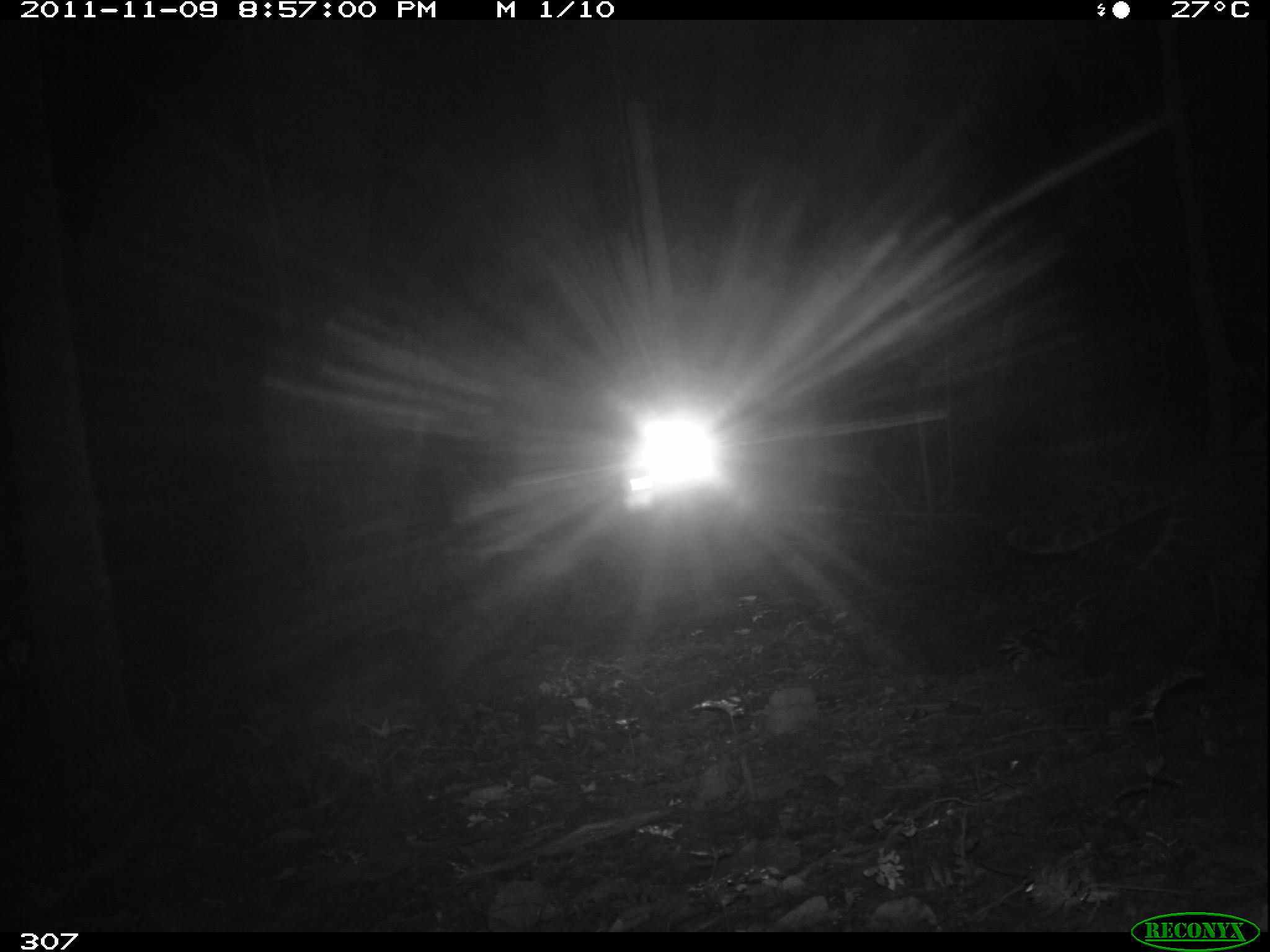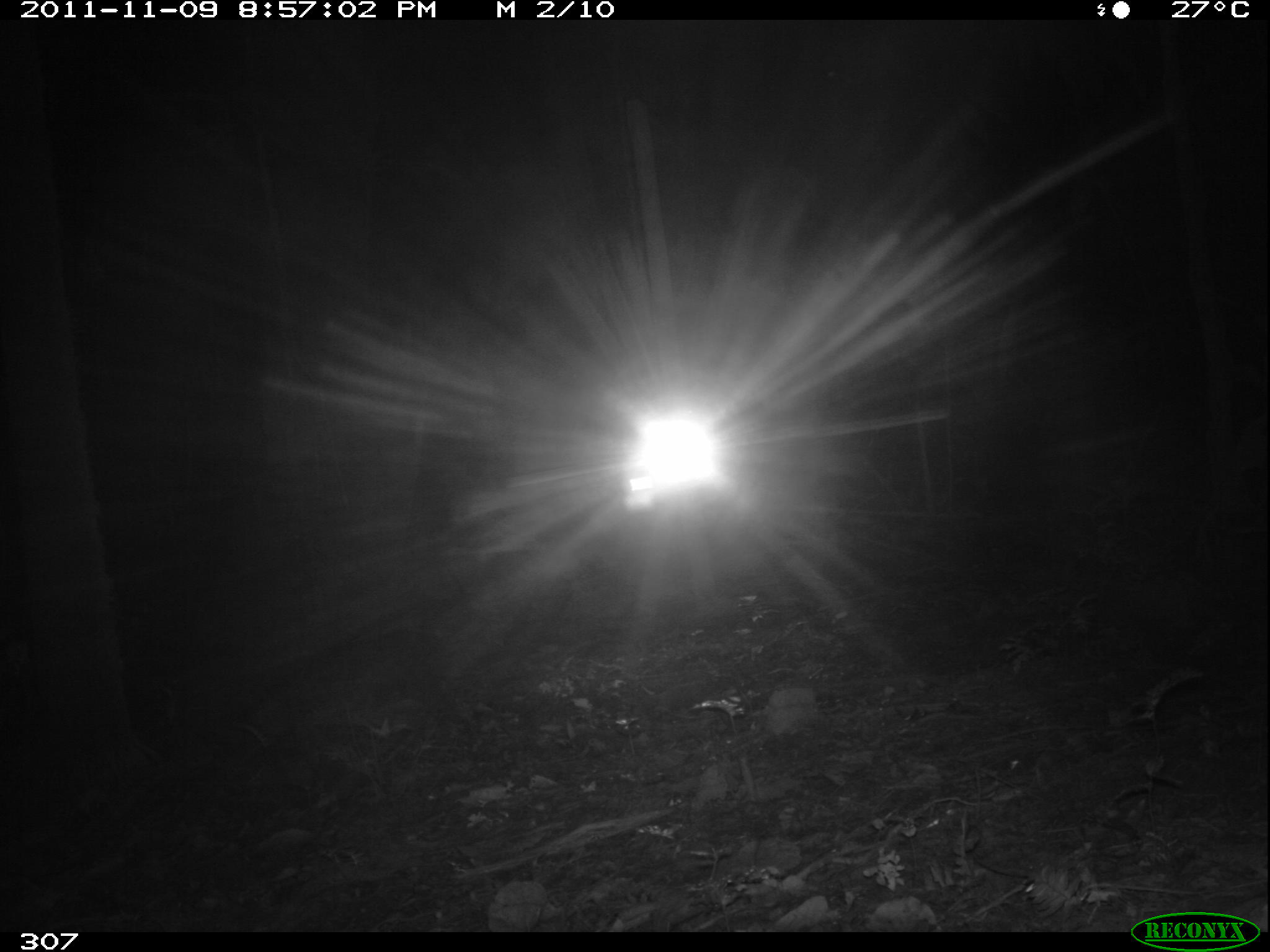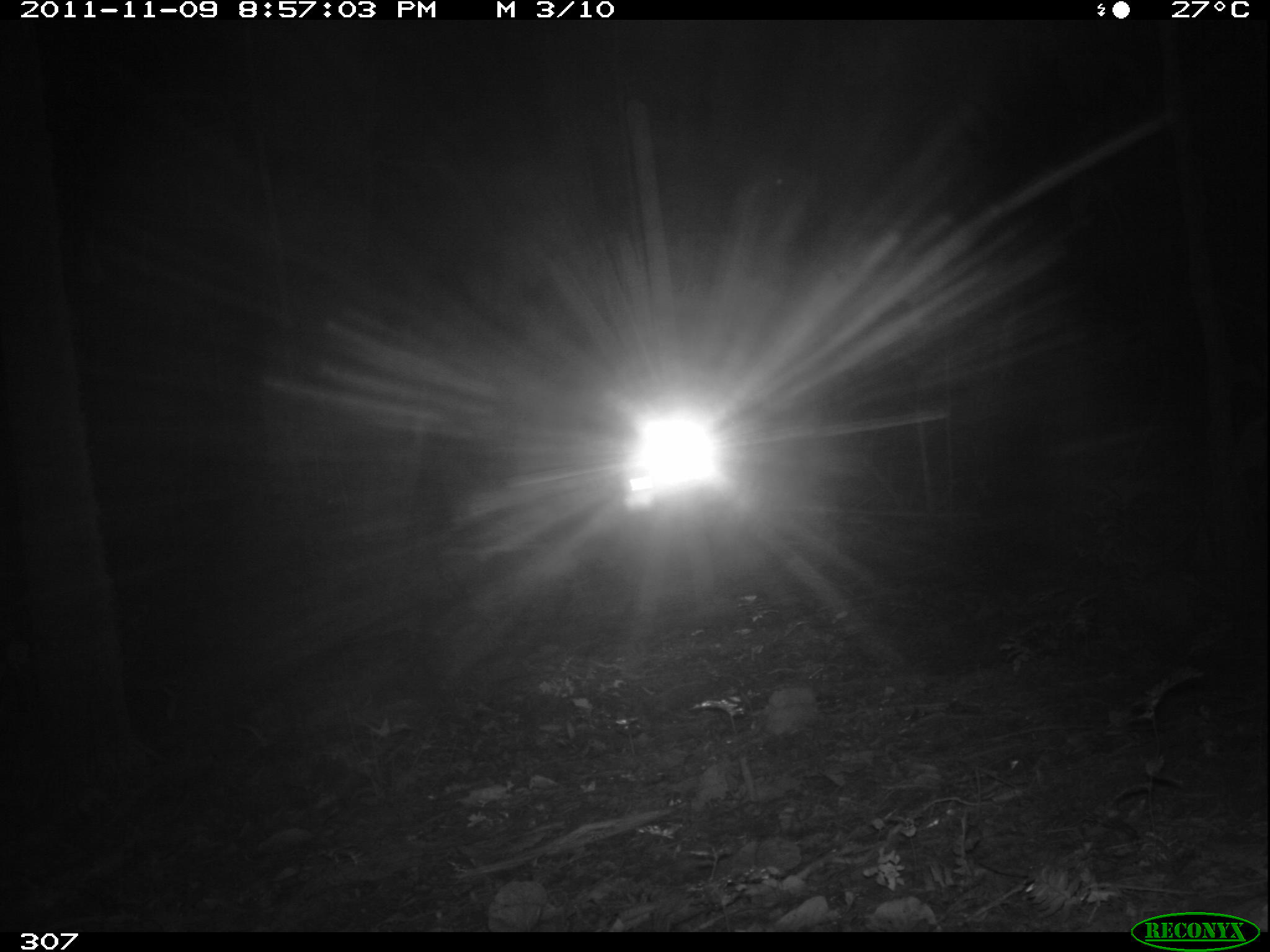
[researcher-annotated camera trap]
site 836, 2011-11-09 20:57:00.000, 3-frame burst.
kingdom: Animalia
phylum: Chordata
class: Mammalia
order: Carnivora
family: Felidae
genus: Leopardus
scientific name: Leopardus pardalis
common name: ocelot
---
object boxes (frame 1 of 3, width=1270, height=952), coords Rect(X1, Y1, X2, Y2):
leopardus pardalis: Rect(1004, 448, 1265, 670)